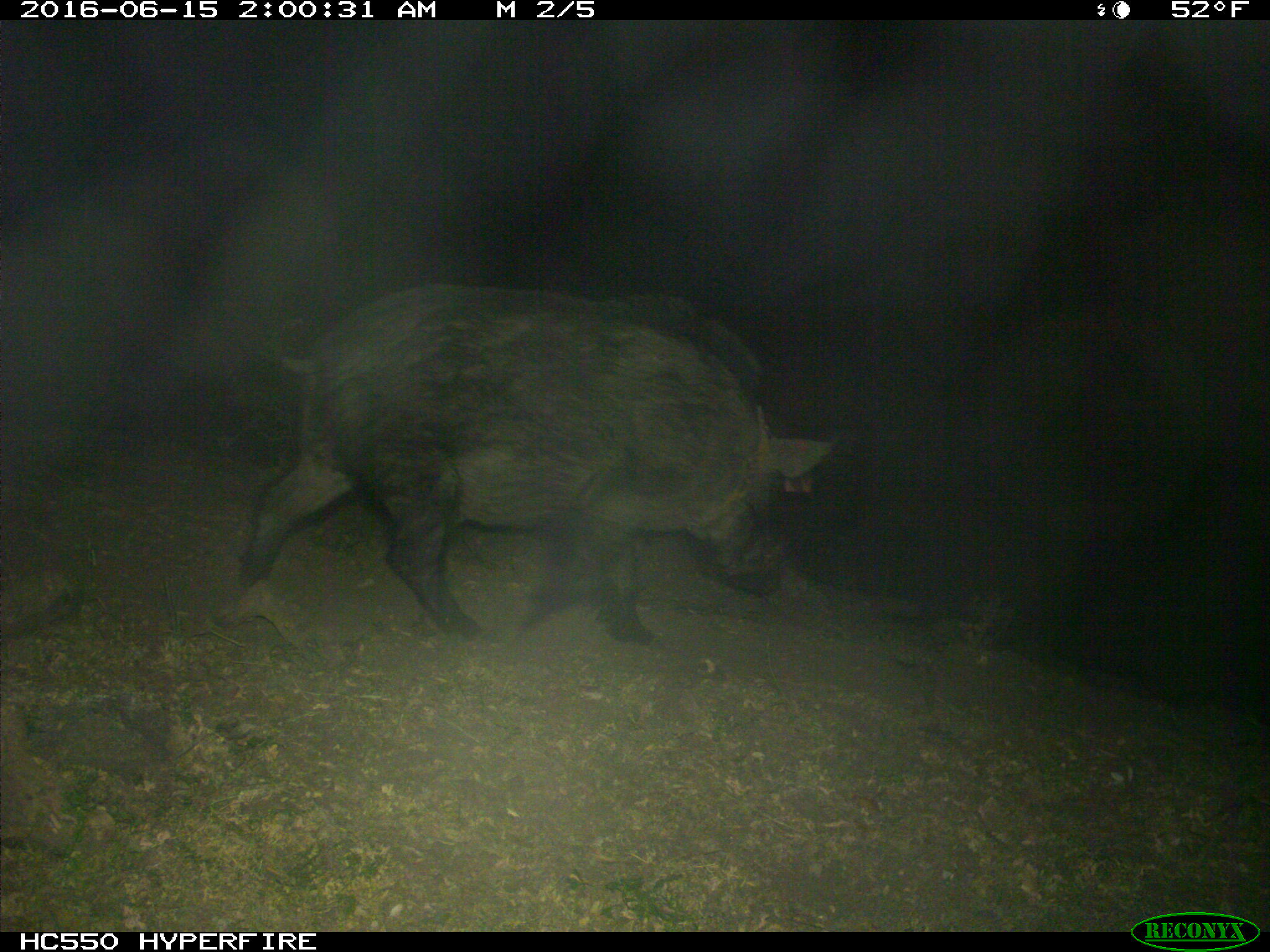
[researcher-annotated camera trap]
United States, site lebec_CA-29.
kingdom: Animalia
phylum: Chordata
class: Mammalia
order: Artiodactyla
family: Suidae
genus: Sus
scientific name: Sus scrofa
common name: wild boar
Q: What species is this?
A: Sus scrofa (wild boar).